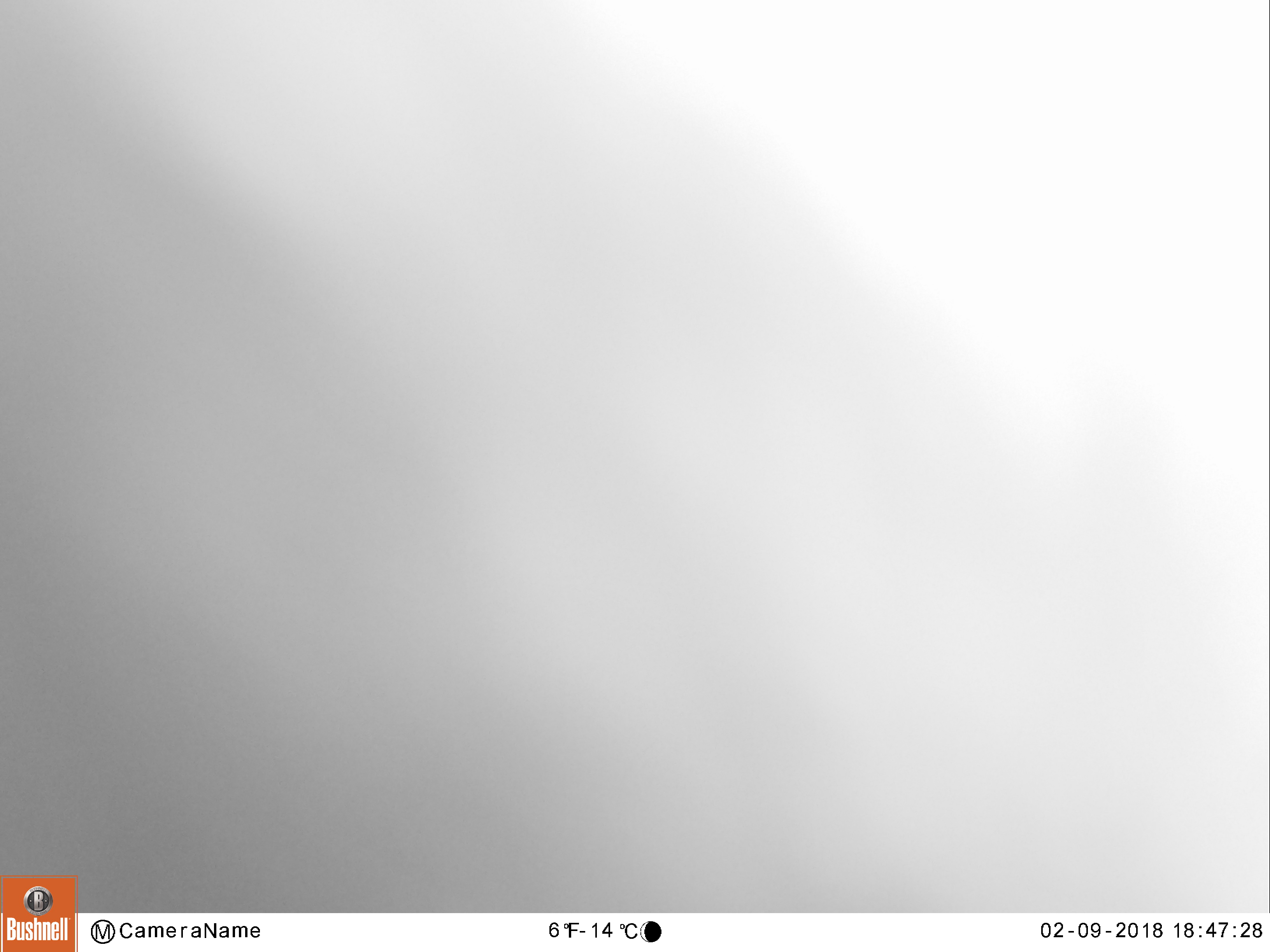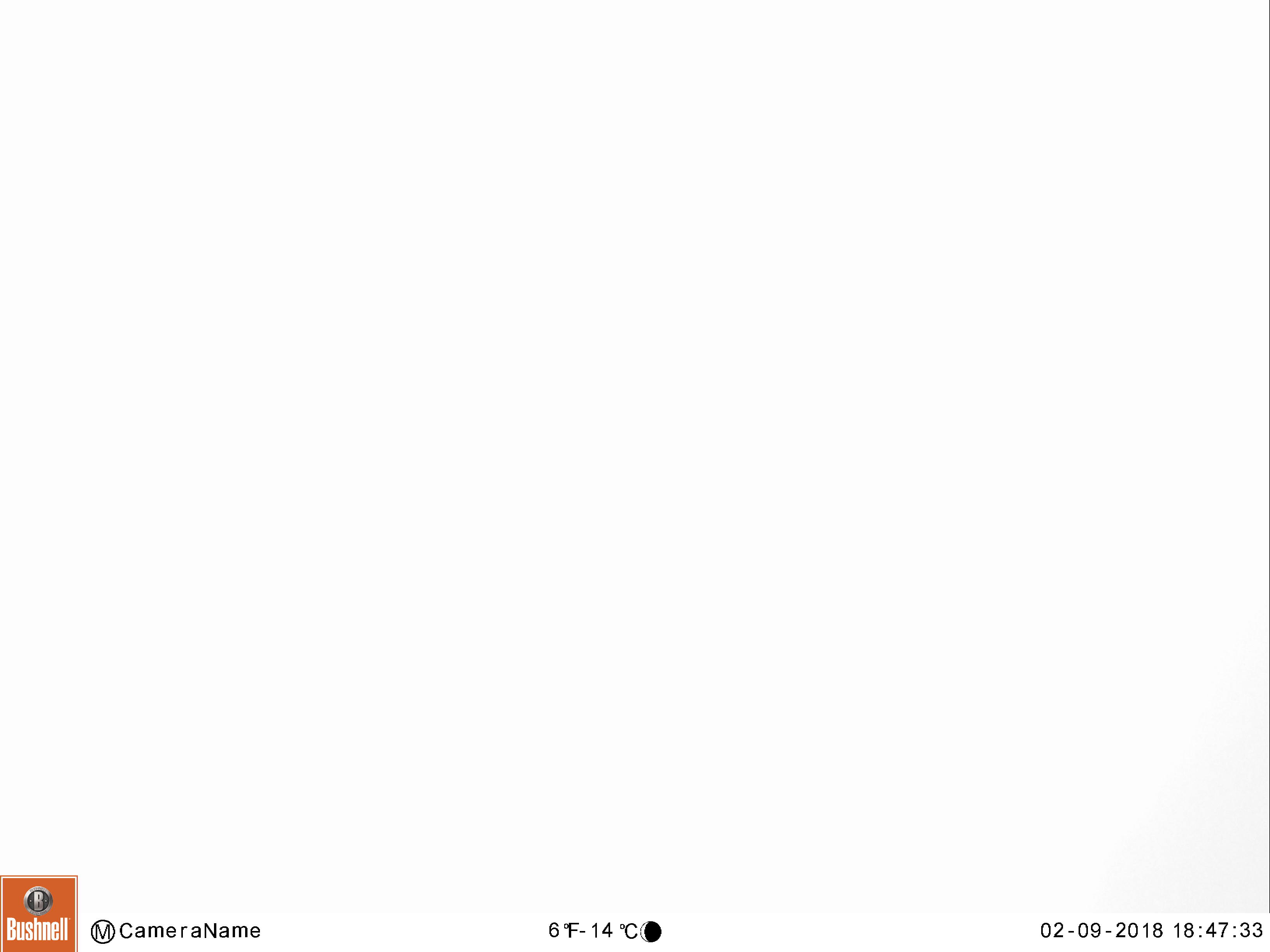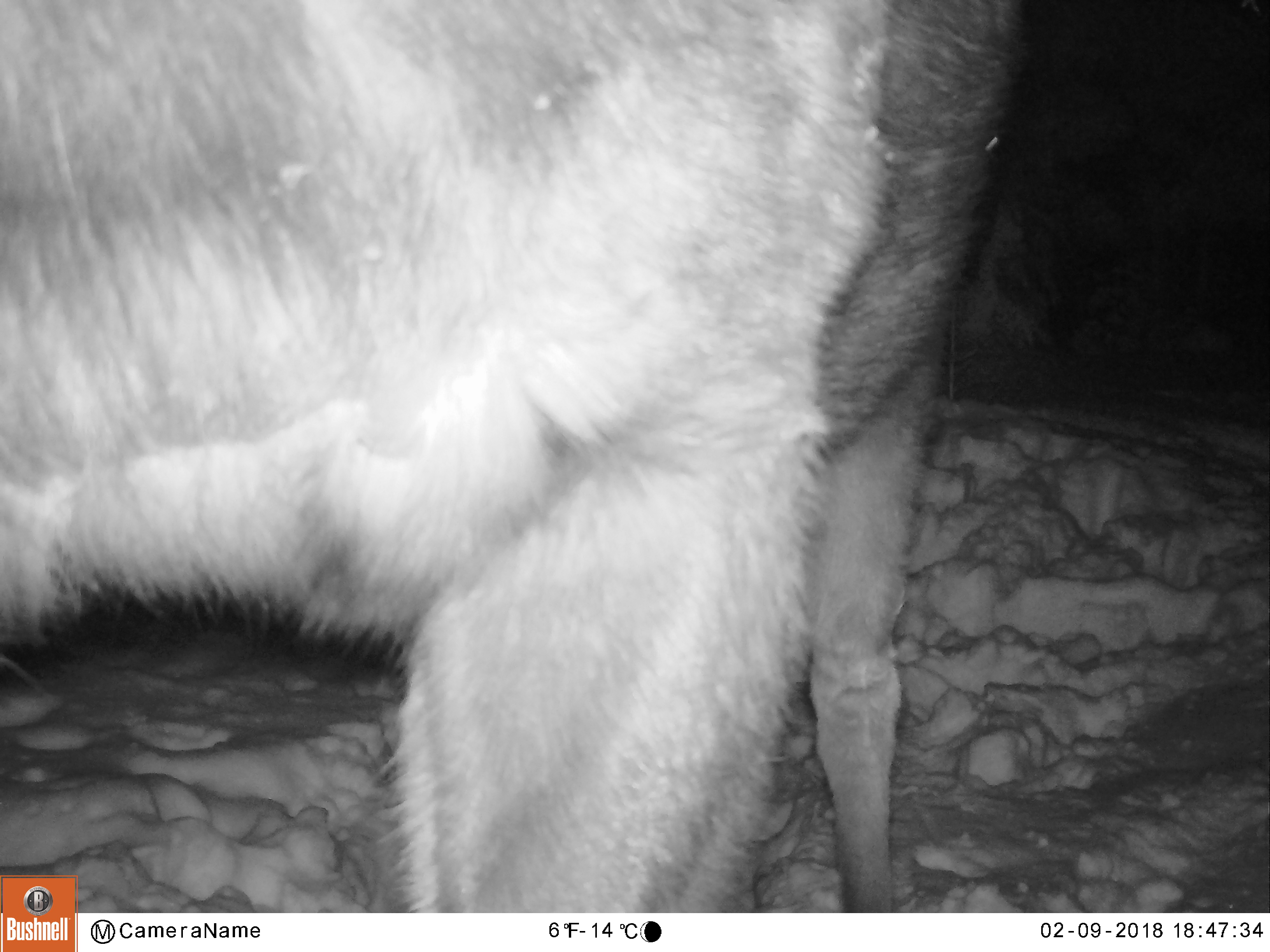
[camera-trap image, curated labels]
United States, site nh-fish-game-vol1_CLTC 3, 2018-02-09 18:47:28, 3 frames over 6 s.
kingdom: Animalia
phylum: Chordata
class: Mammalia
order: Artiodactyla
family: Cervidae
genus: Alces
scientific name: Alces alces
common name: moose